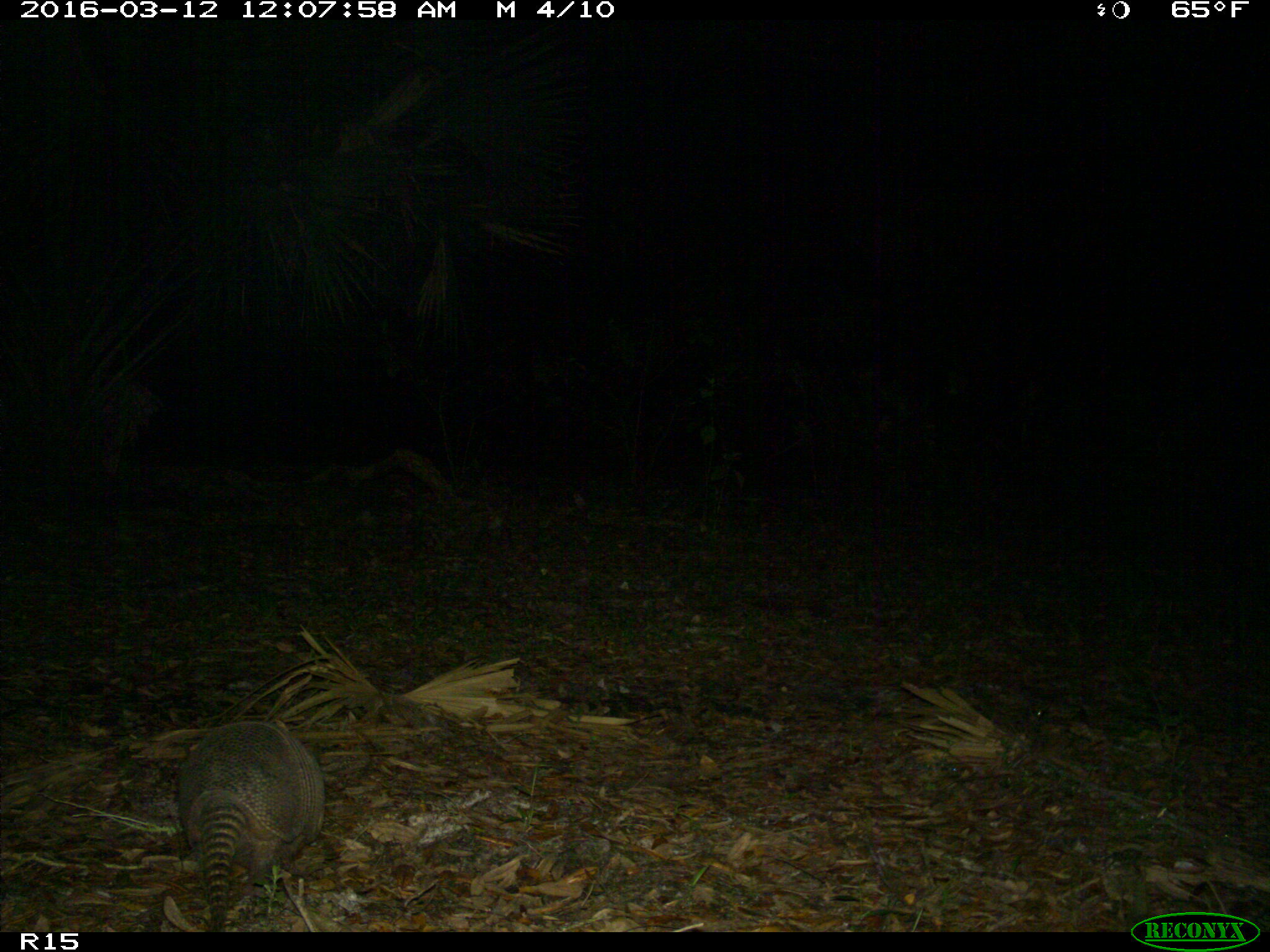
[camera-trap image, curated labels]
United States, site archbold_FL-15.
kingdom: Animalia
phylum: Chordata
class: Mammalia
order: Cingulata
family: Dasypodidae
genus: Dasypus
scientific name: Dasypus novemcinctus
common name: nine-banded armadillo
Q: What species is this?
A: Dasypus novemcinctus (nine-banded armadillo).